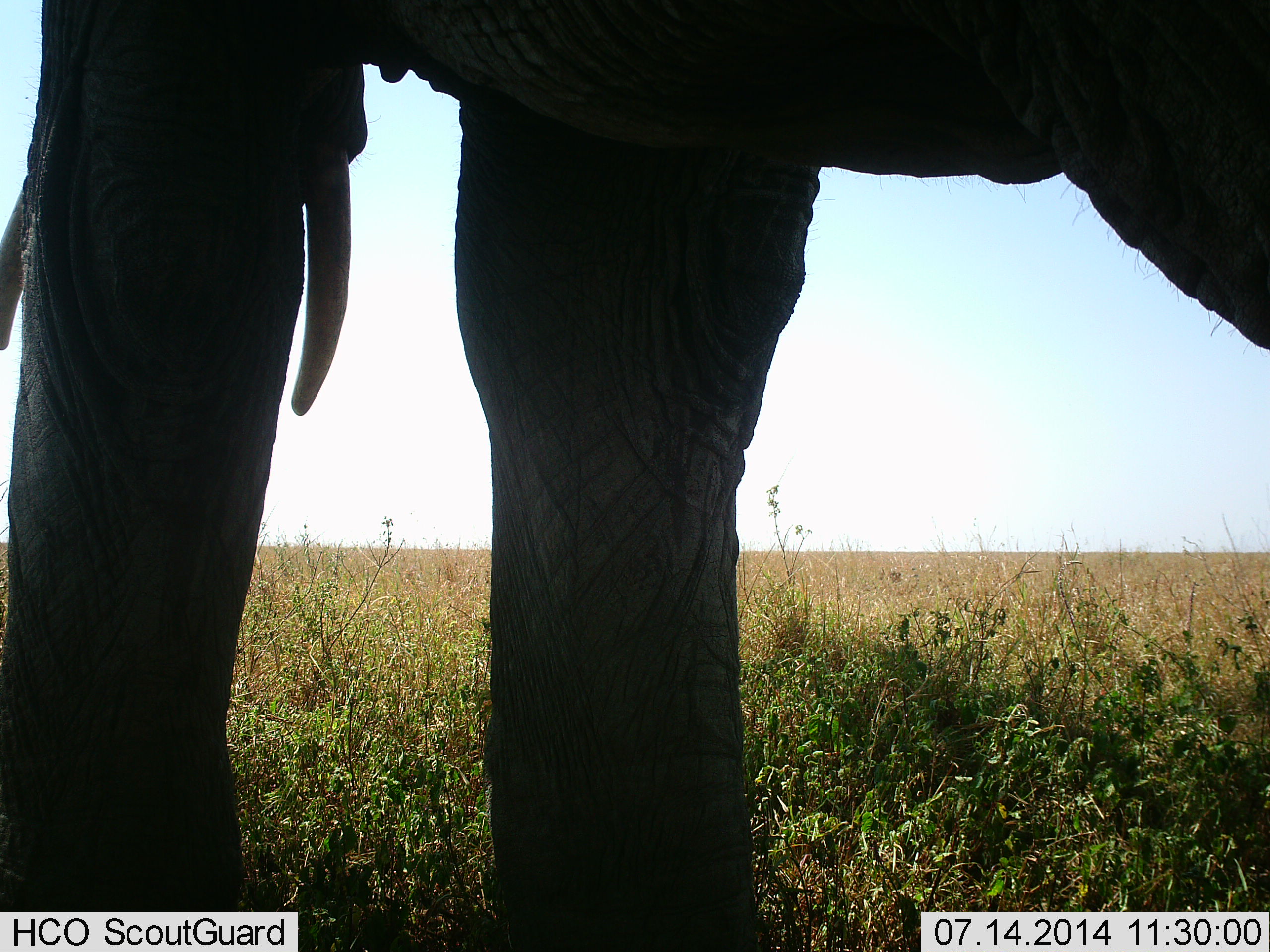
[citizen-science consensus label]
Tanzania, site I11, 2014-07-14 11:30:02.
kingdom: Animalia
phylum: Chordata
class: Mammalia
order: Proboscidea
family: Elephantidae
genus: Loxodonta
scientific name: Loxodonta africana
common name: african bush elephant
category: elephant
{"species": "elephant (african bush elephant) (Loxodonta africana)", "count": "1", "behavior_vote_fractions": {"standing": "100%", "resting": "0%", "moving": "0%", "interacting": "0%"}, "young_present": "0%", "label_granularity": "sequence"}